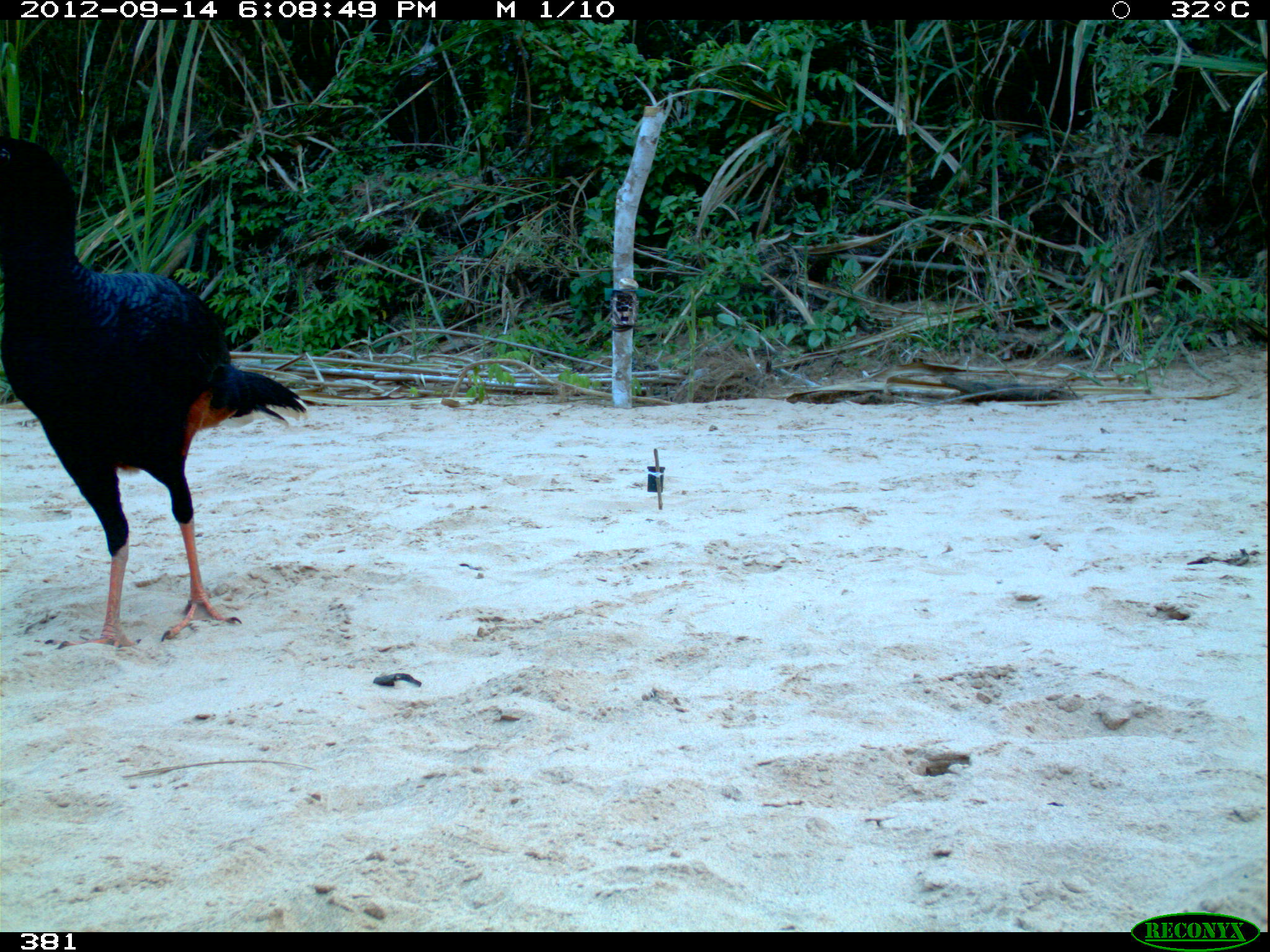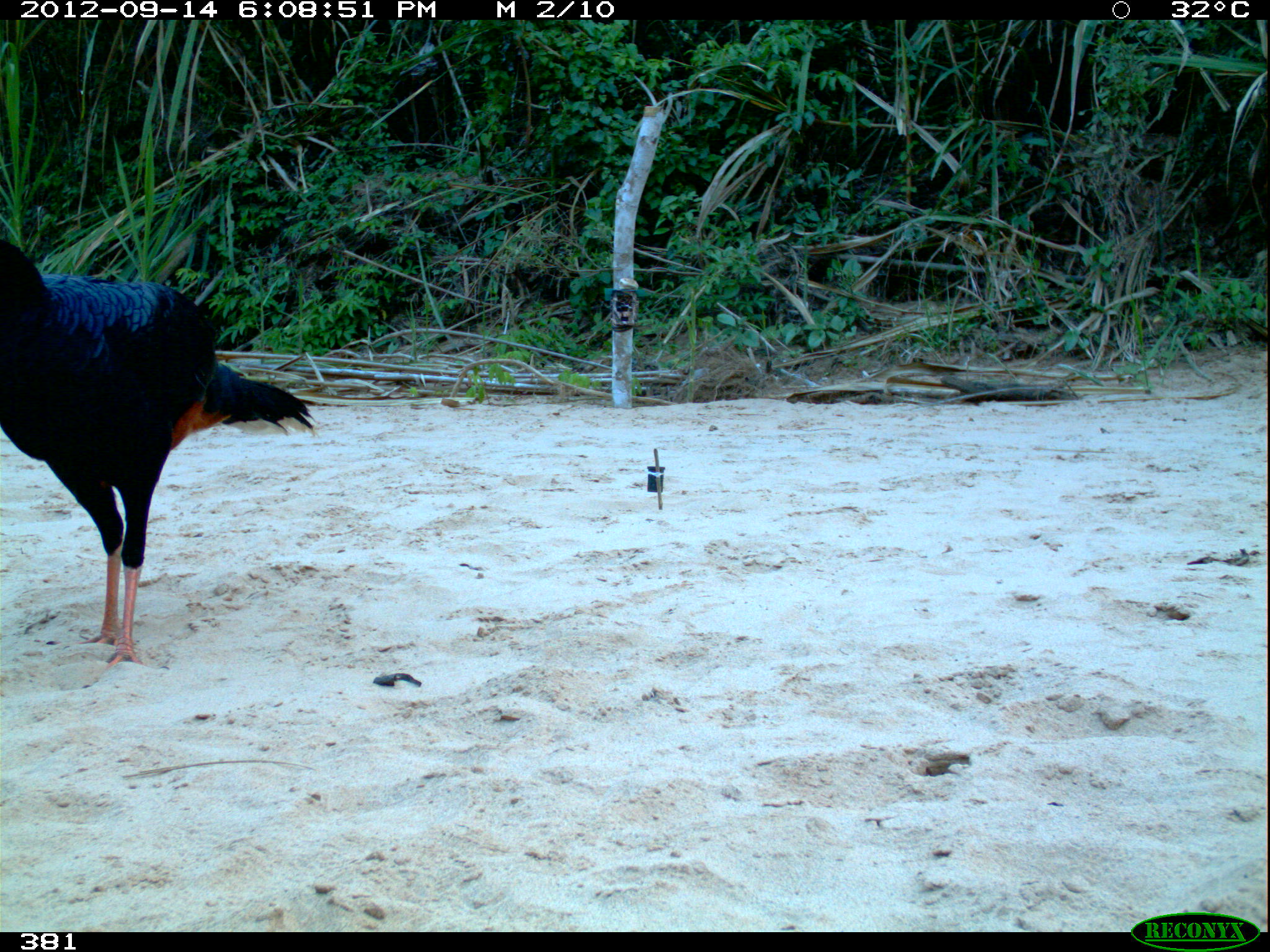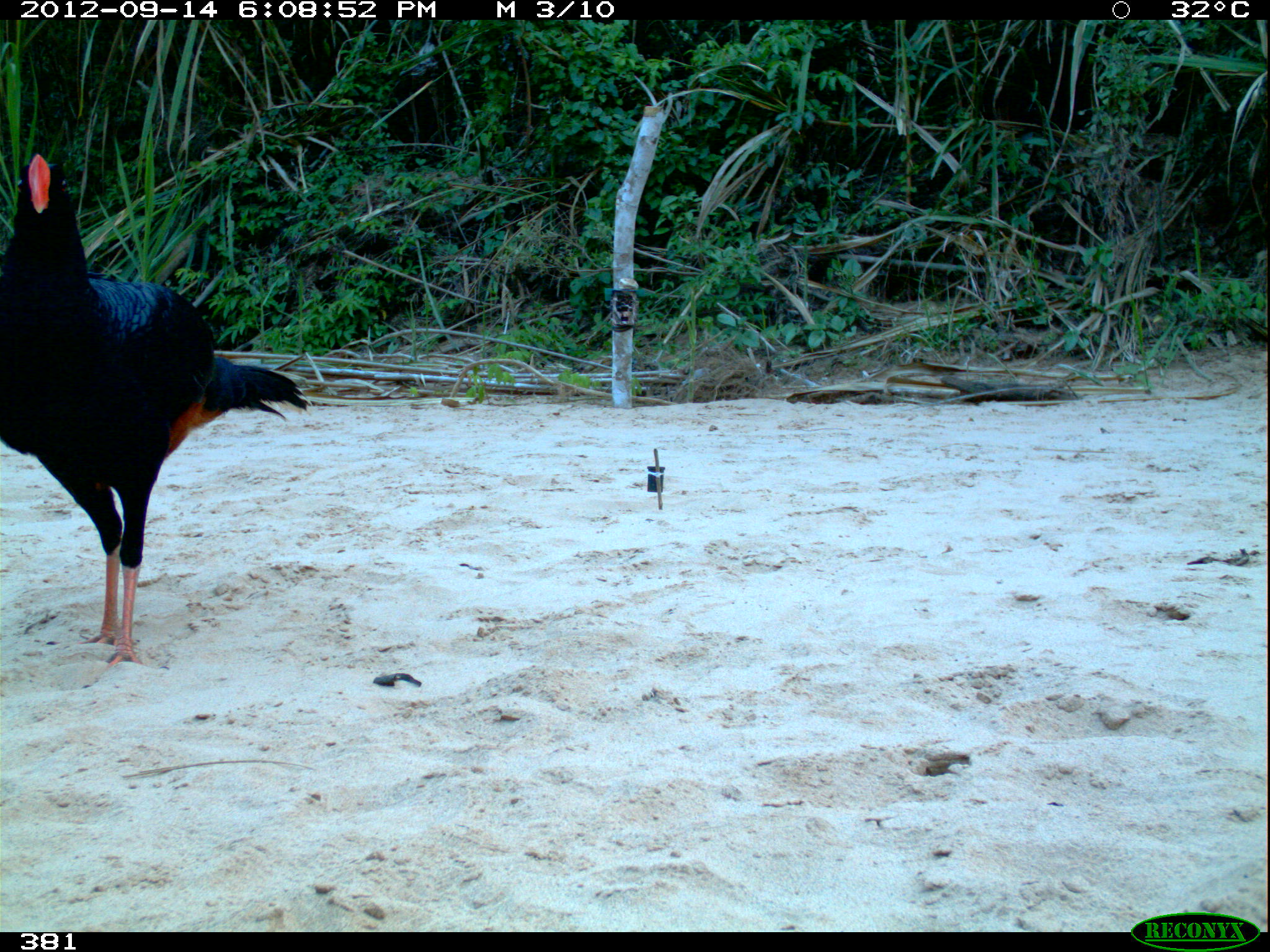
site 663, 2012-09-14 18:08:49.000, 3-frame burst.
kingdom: Animalia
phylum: Chordata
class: Aves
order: Galliformes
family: Cracidae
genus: Mitu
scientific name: Mitu tuberosum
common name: razor-billed curassow